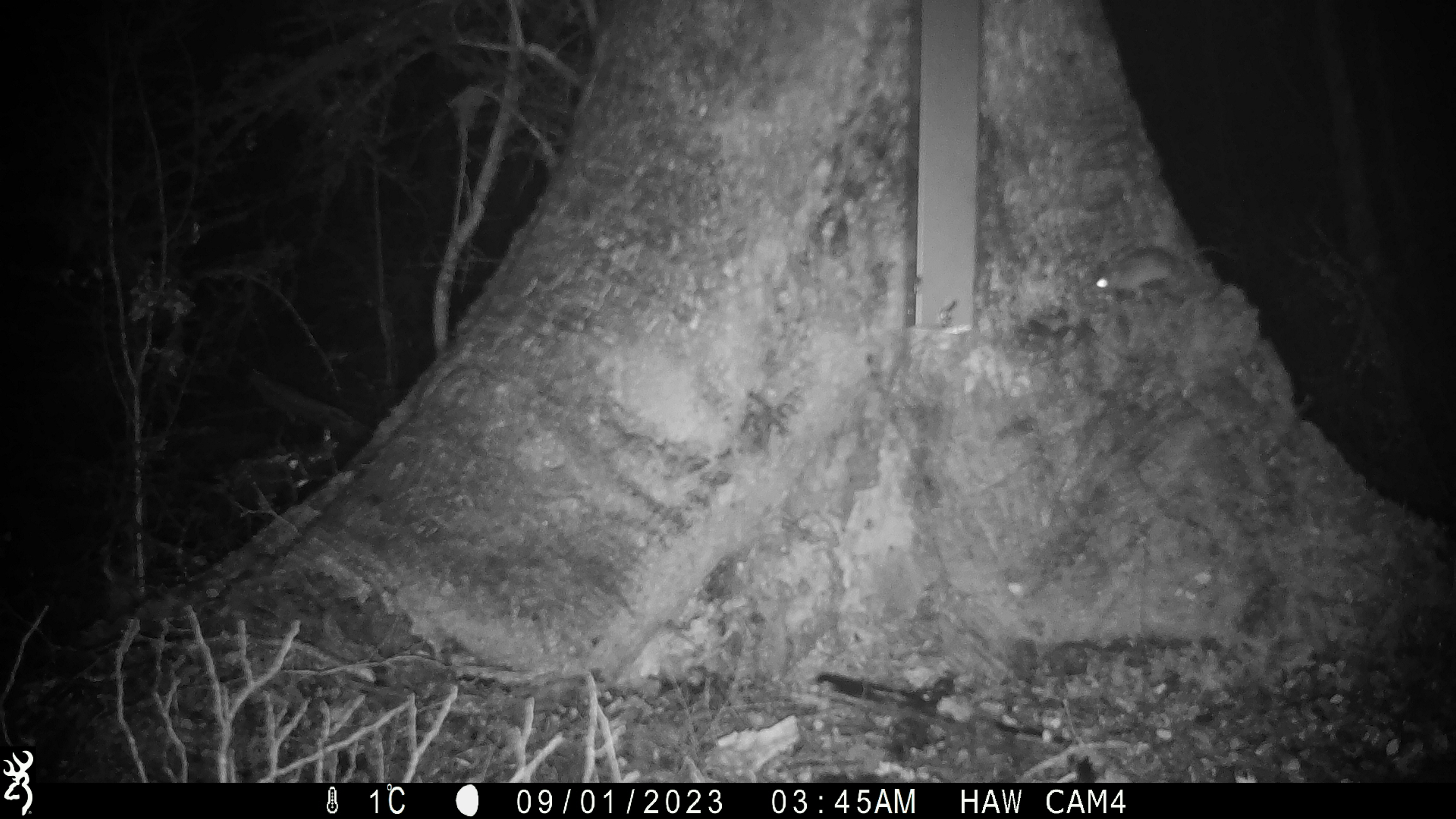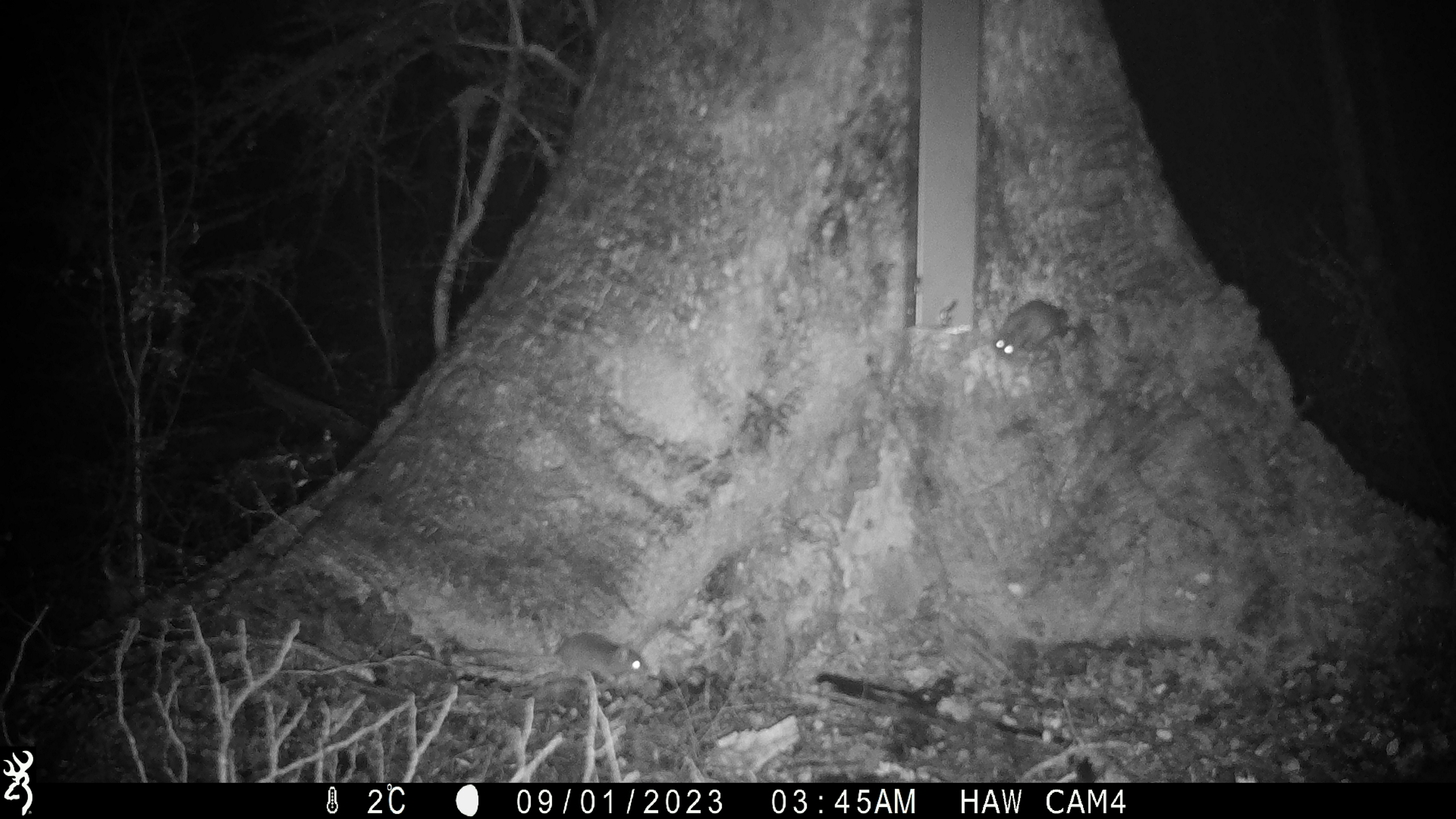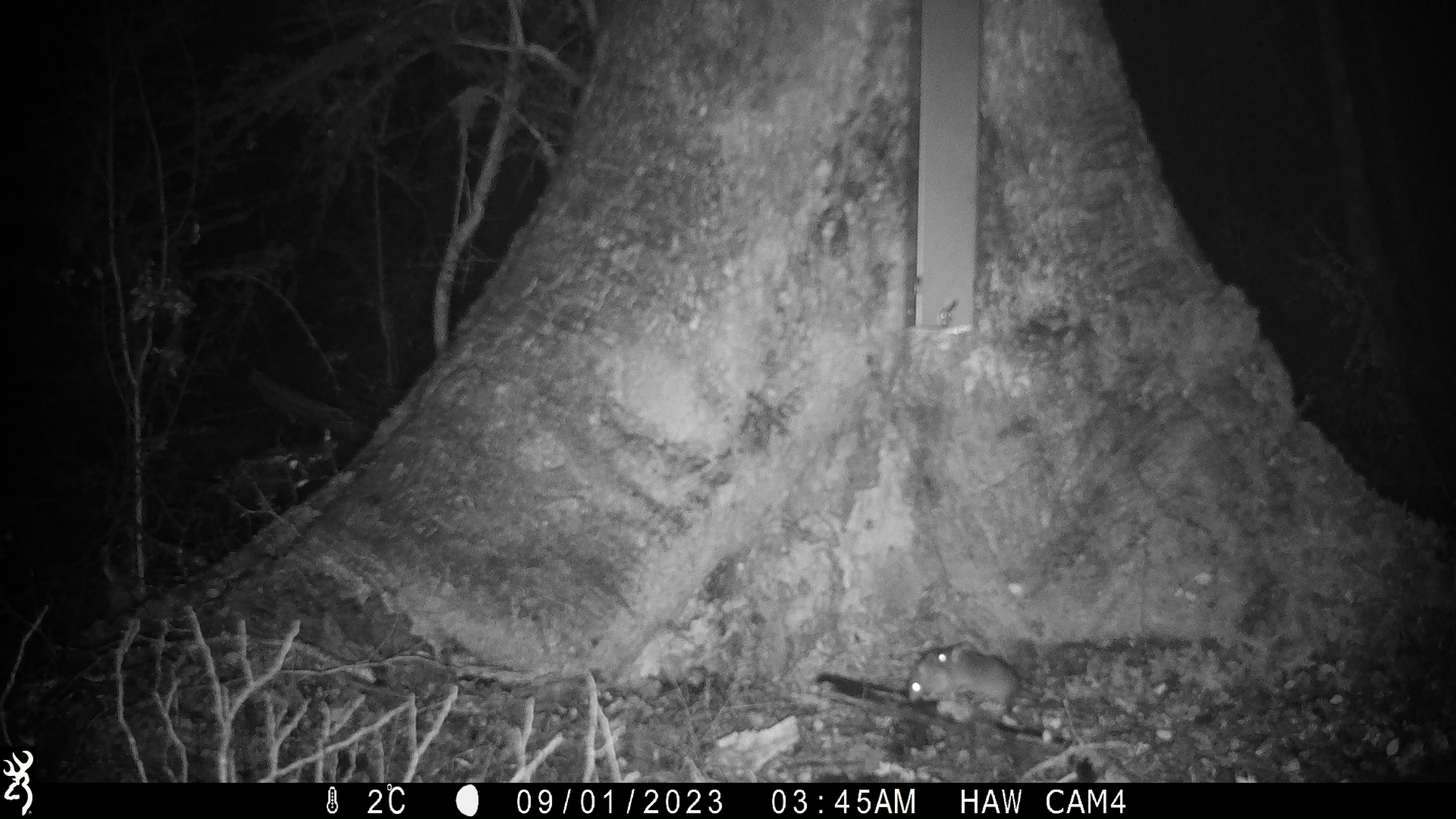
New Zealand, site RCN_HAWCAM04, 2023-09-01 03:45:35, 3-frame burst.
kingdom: Animalia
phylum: Chordata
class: Mammalia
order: Rodentia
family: Muridae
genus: Mus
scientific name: Mus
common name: mouse